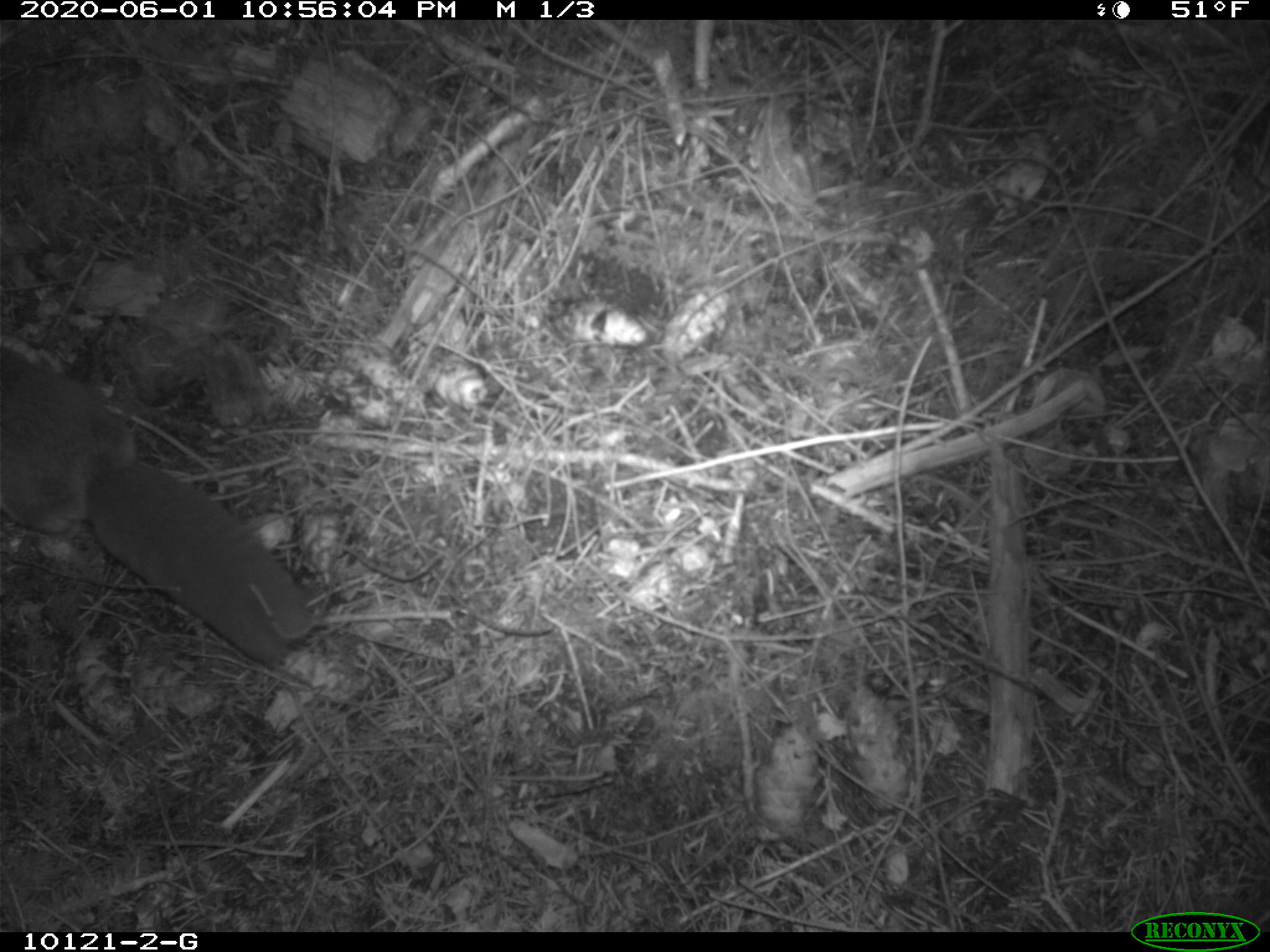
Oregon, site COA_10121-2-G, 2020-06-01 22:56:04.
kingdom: Animalia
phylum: Chordata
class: Mammalia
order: Rodentia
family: Sciuridae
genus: Glaucomys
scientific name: Glaucomys oregonensis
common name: humboldt's flying squirrel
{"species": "humboldt's flying squirrel (Glaucomys oregonensis)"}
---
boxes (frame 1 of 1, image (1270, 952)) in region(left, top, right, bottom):
humboldt's flying squirrel: region(0, 340, 332, 679)